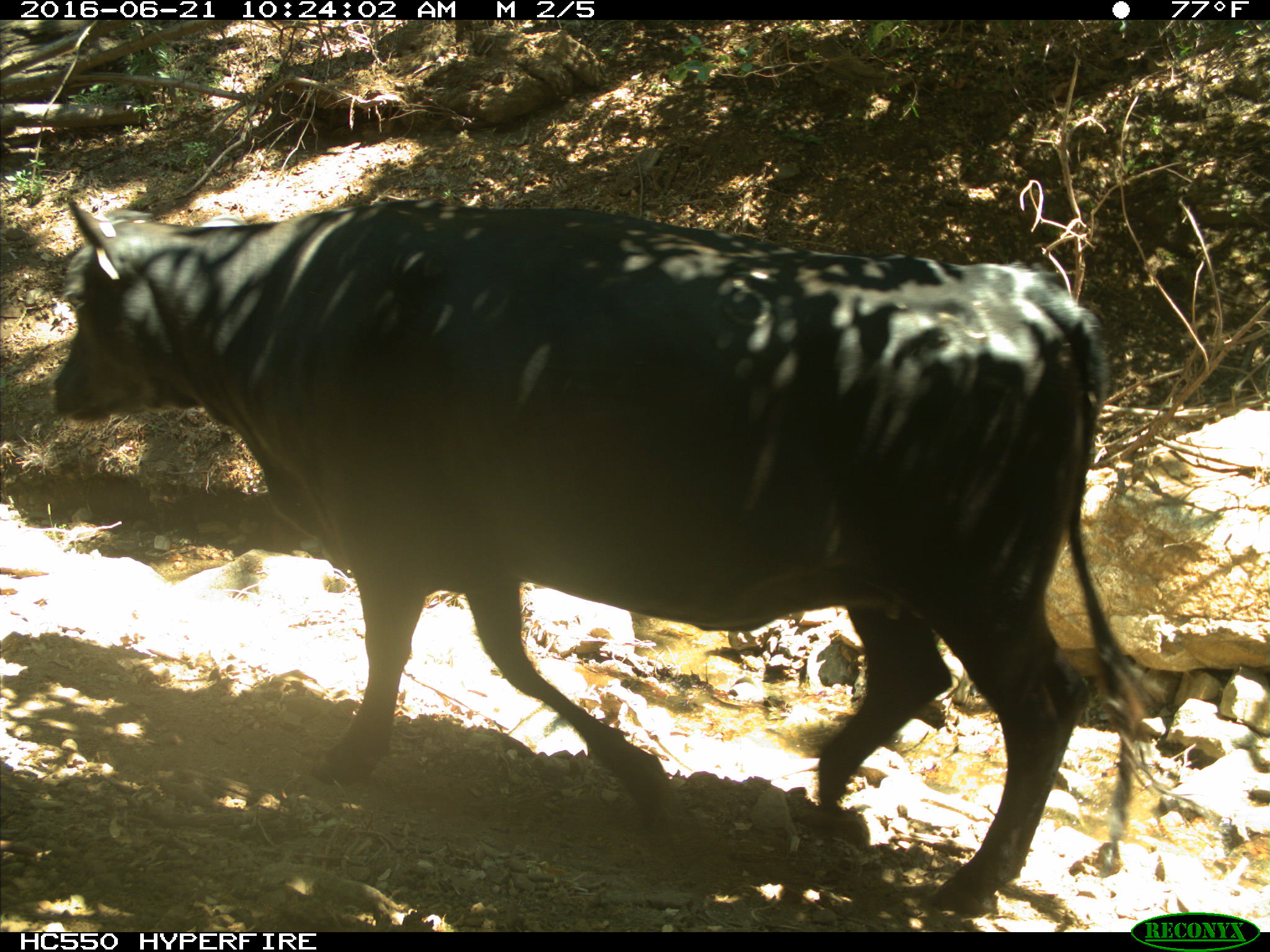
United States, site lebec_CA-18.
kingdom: Animalia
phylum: Chordata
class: Mammalia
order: Artiodactyla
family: Bovidae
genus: Bos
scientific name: Bos taurus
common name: domestic cow